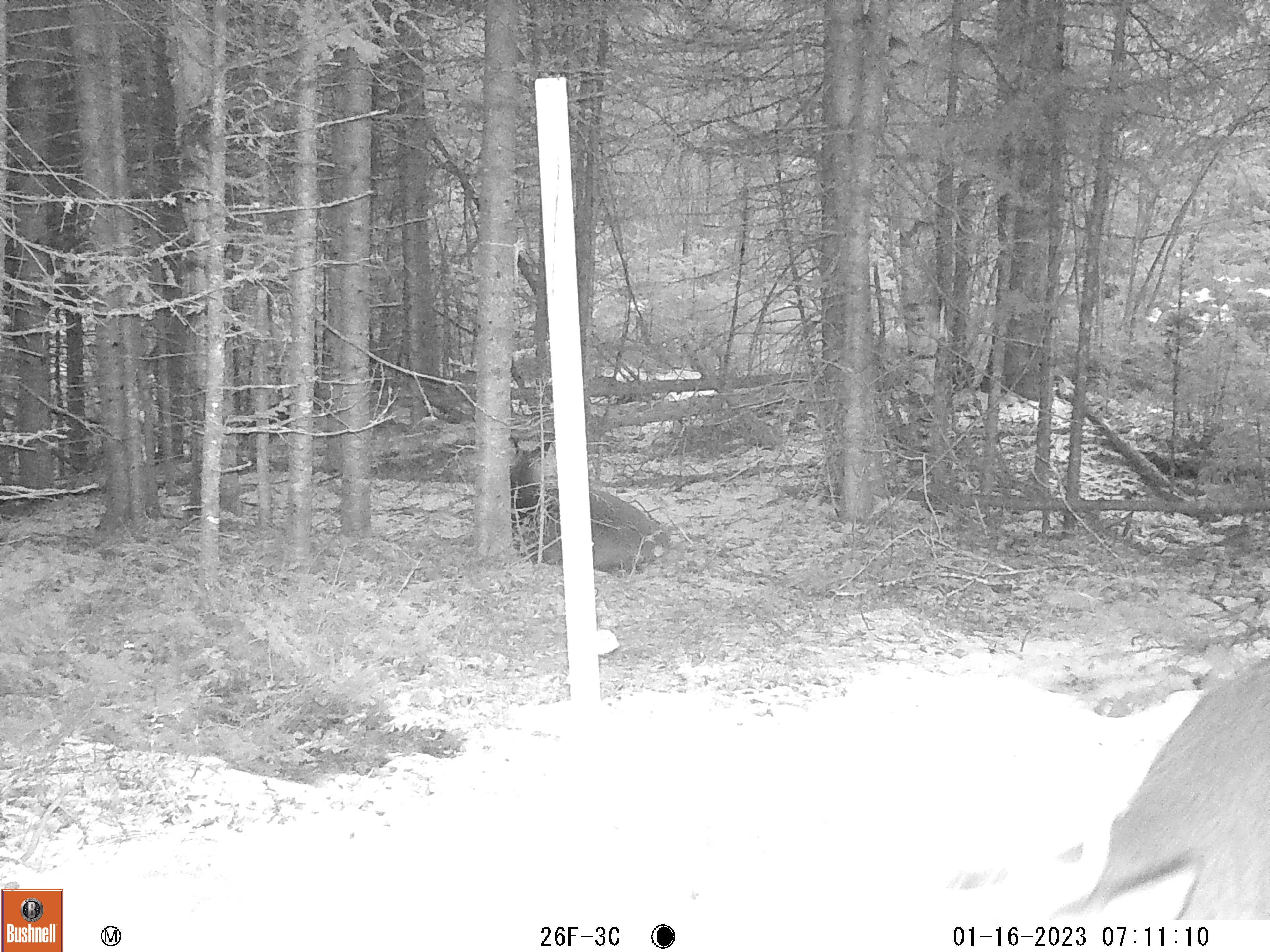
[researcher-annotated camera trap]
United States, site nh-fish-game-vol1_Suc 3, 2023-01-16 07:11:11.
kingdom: Animalia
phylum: Chordata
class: Mammalia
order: Artiodactyla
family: Cervidae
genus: Odocoileus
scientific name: Odocoileus virginianus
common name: white-tailed deer